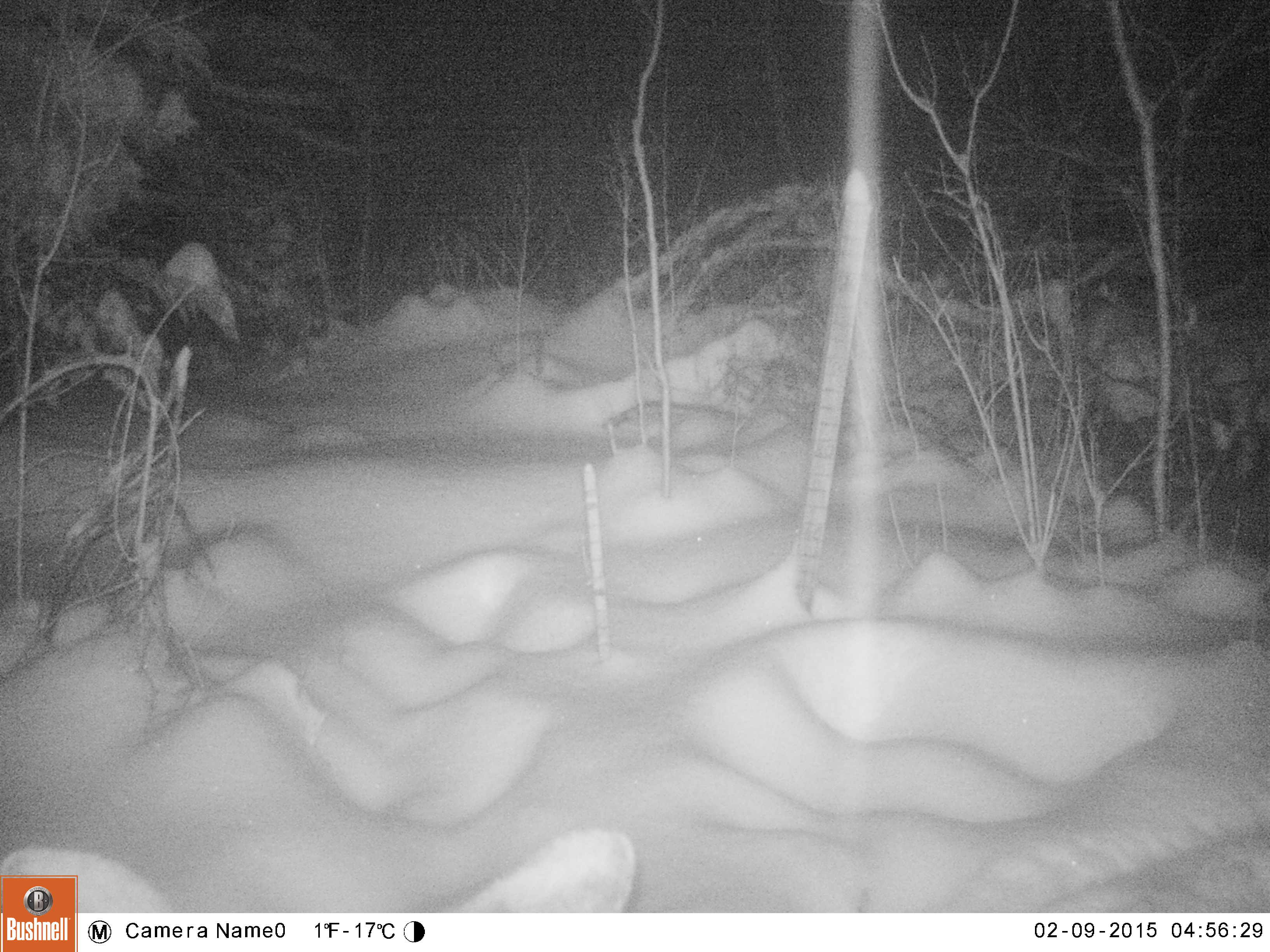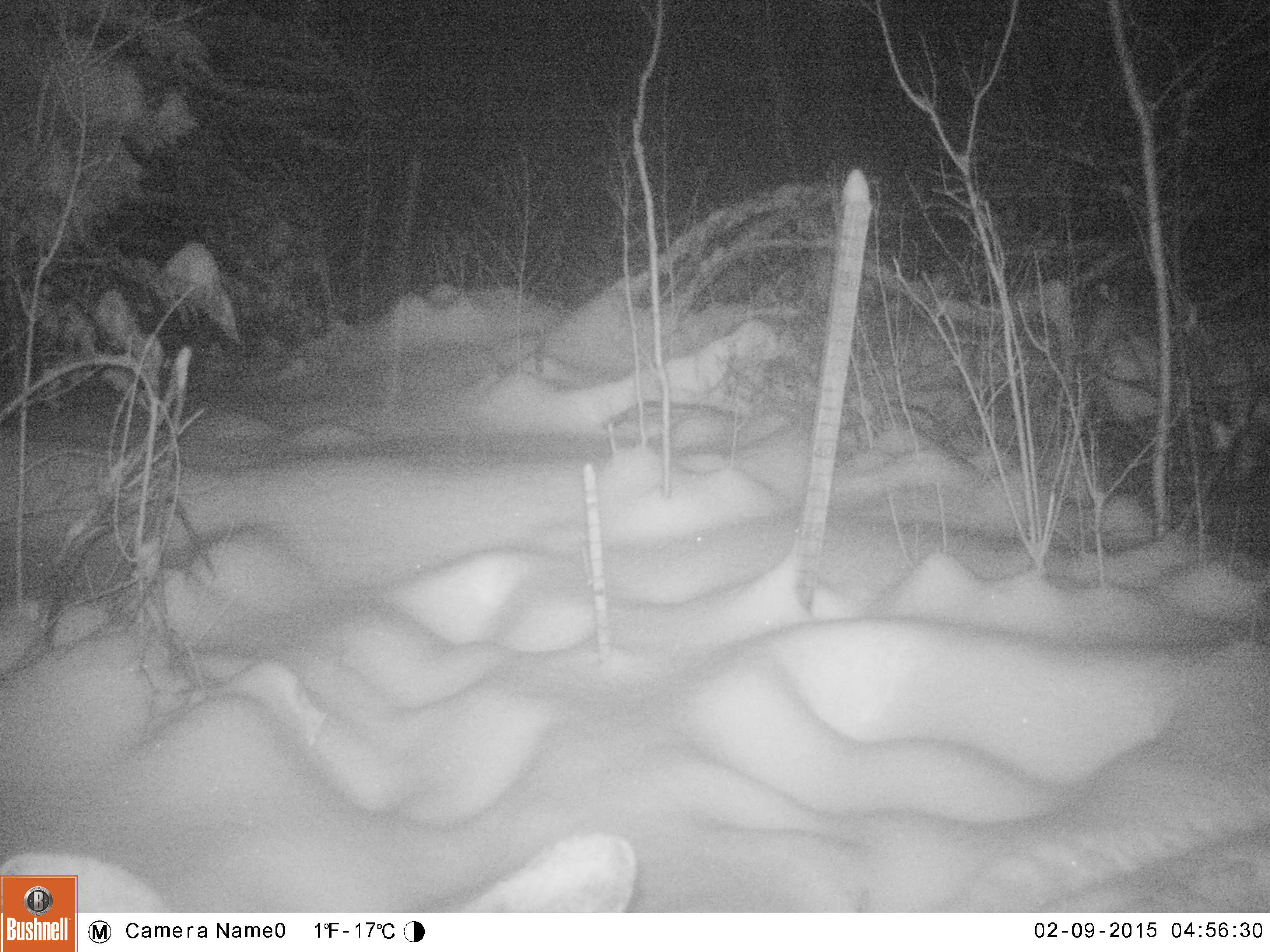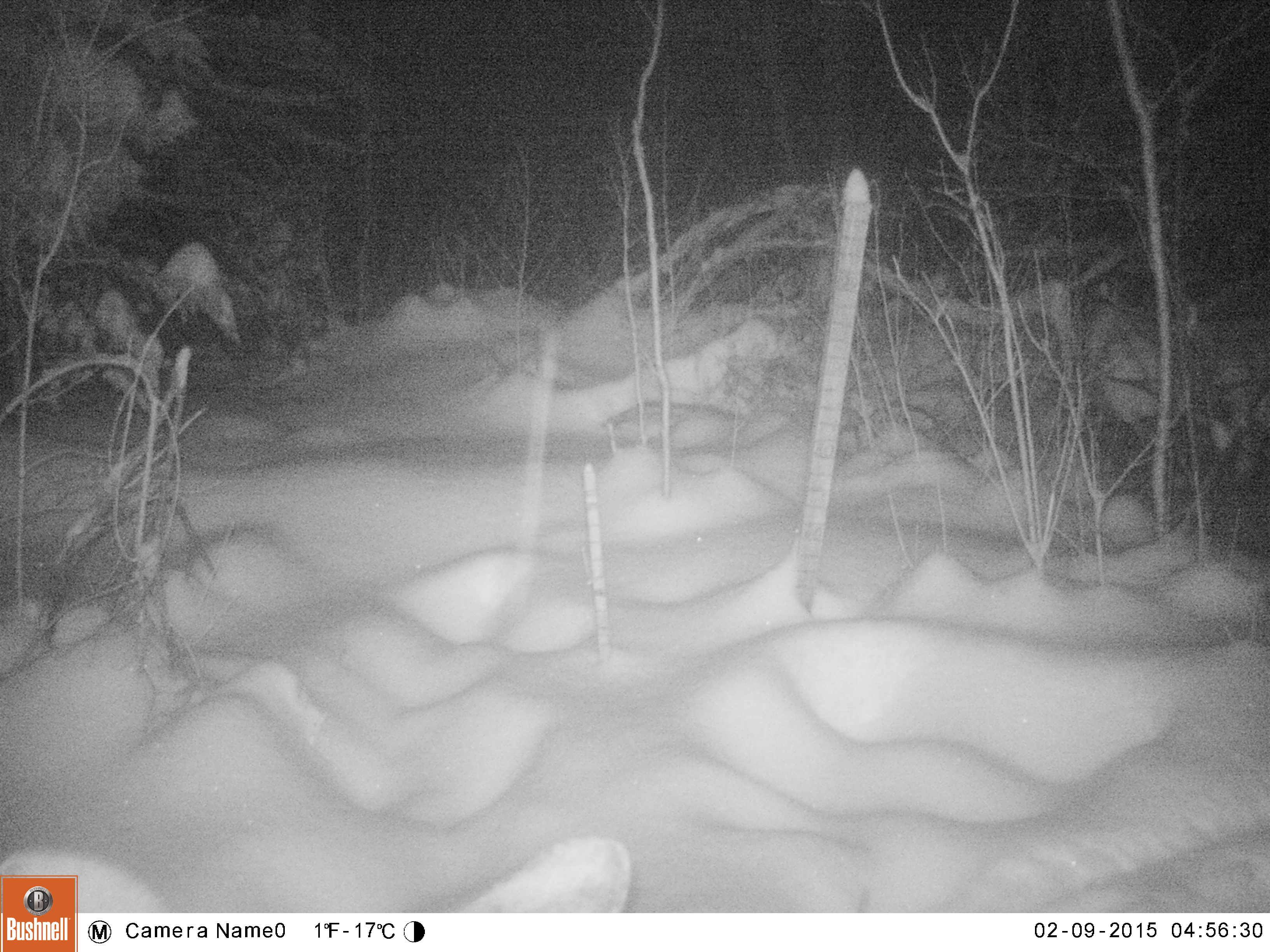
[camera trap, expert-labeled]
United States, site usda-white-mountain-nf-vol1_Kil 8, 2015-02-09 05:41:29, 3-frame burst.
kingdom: Animalia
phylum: Chordata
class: Mammalia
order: Artiodactyla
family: Cervidae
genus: Alces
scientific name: Alces alces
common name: moose